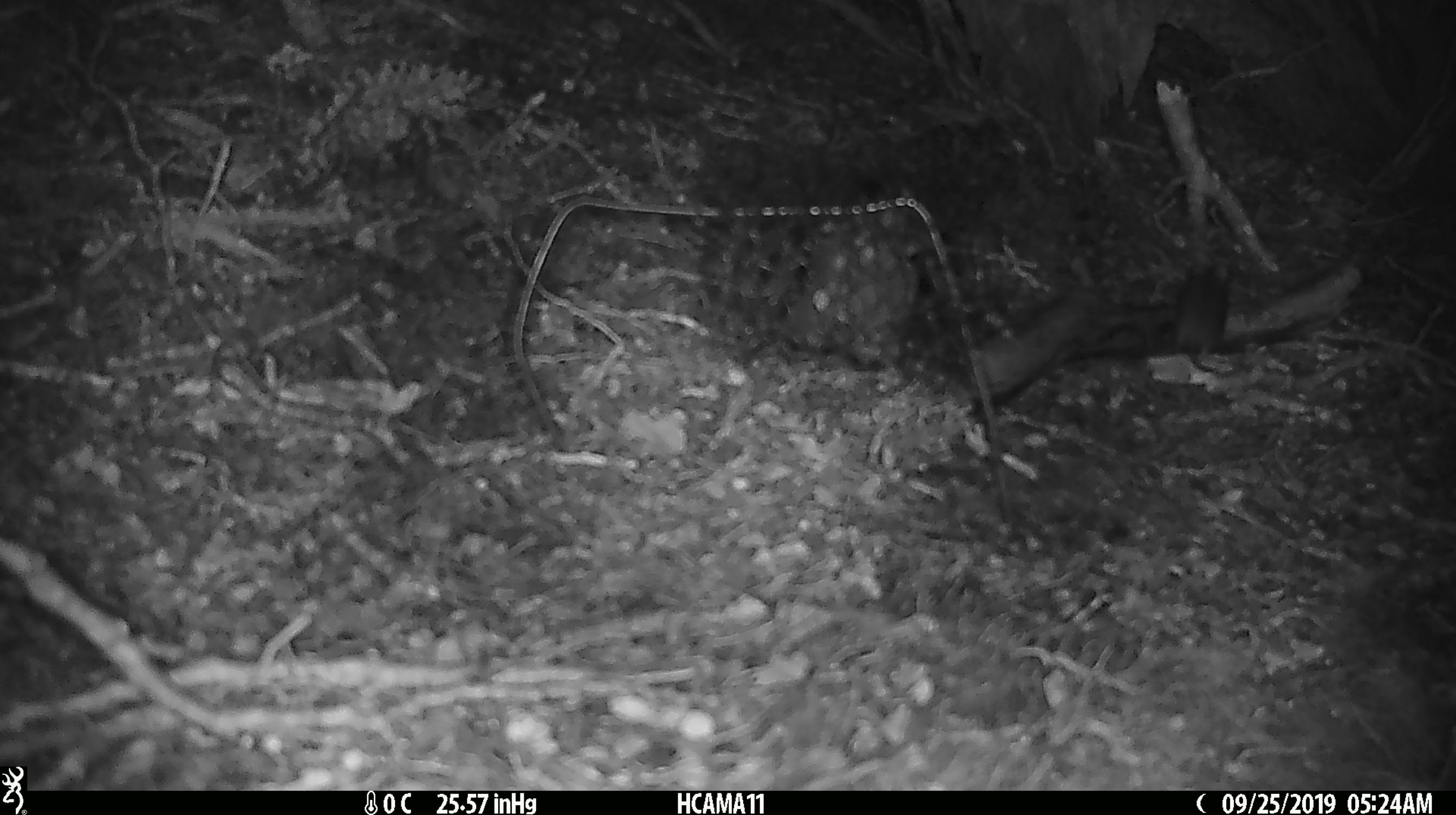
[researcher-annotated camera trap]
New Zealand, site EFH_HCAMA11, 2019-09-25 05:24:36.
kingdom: Animalia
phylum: Chordata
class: Mammalia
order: Rodentia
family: Muridae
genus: Mus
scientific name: Mus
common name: mouse